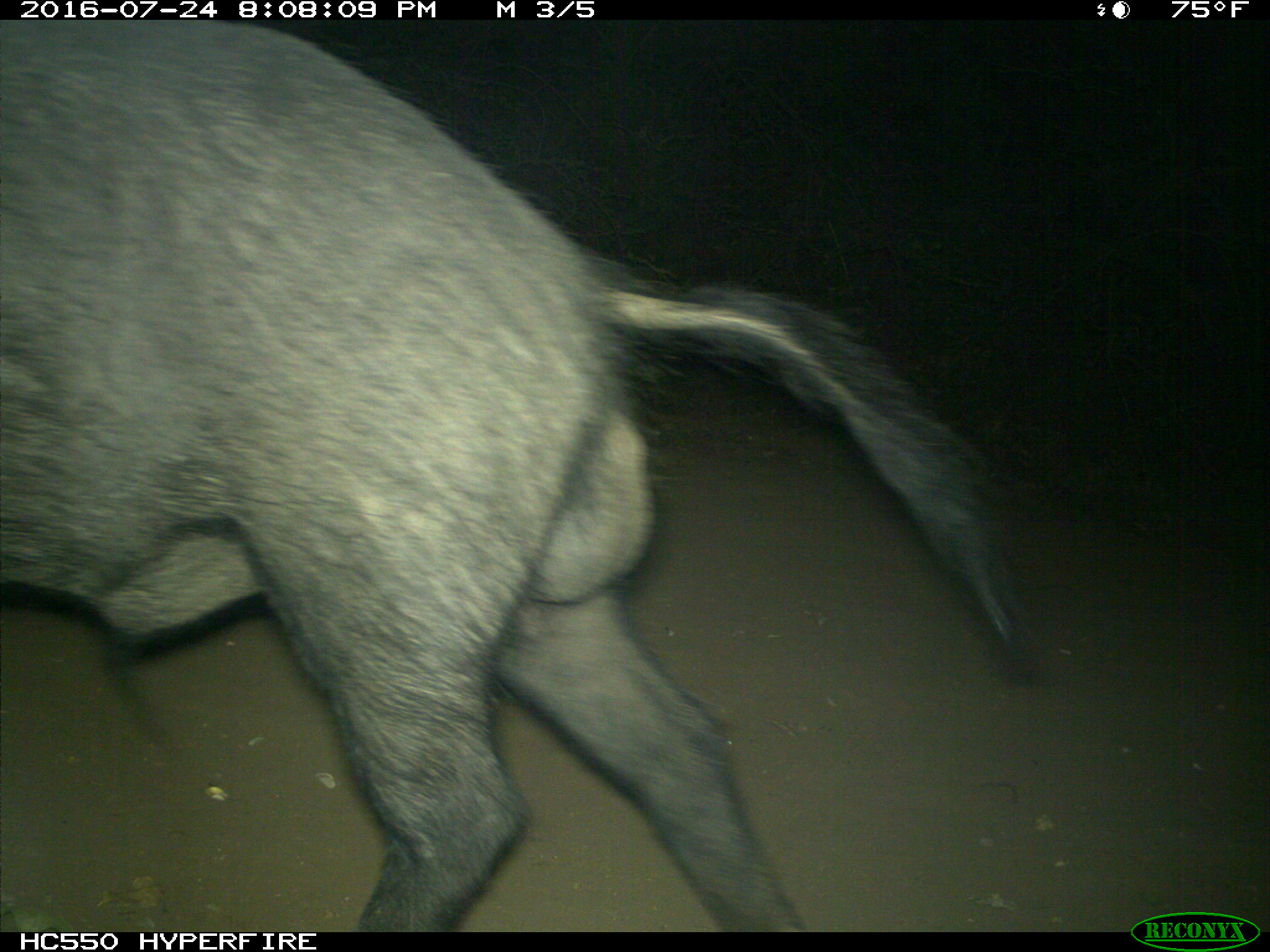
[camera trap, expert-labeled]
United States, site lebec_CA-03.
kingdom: Animalia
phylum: Chordata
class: Mammalia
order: Artiodactyla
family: Suidae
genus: Sus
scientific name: Sus scrofa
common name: wild boar